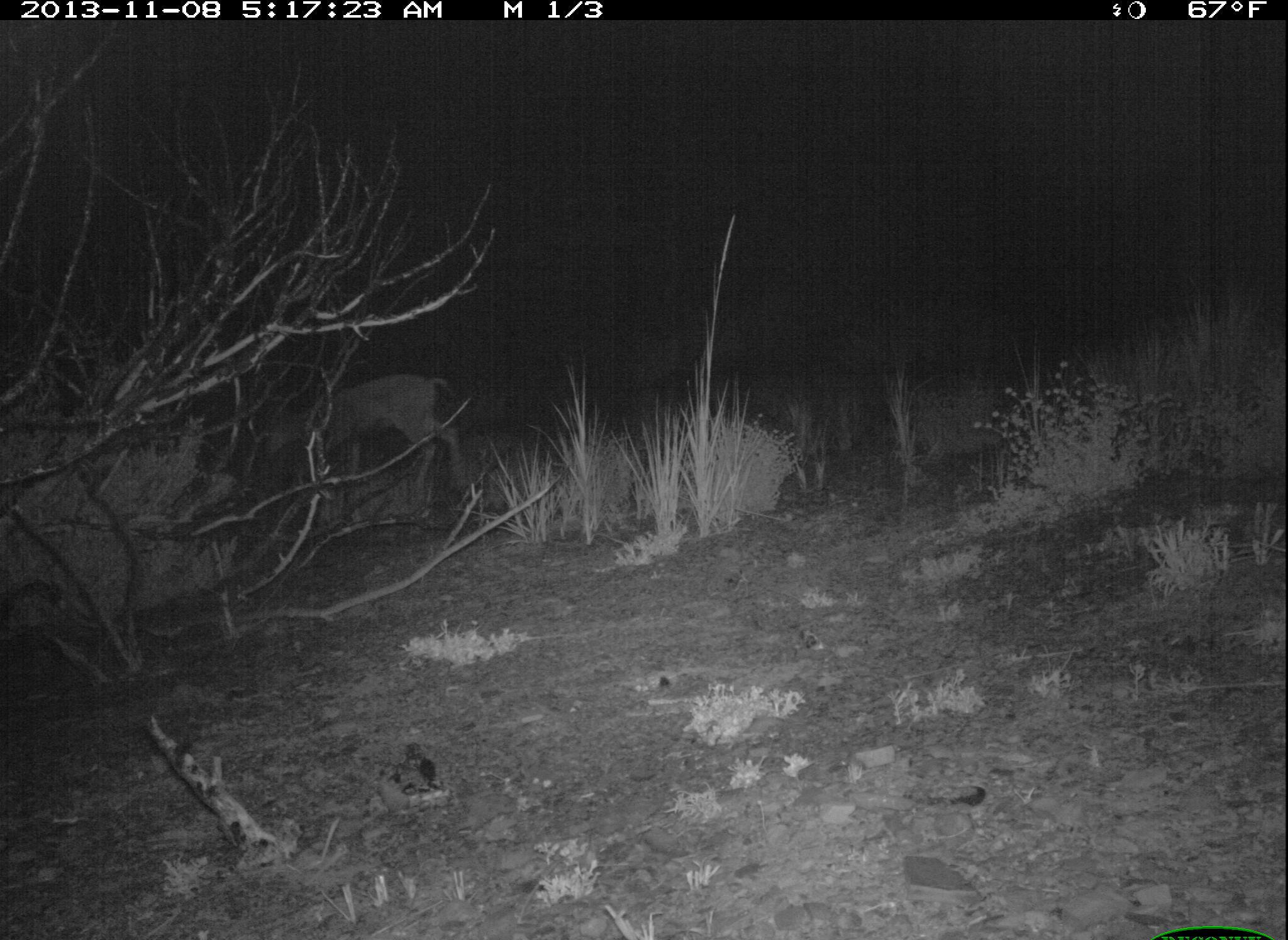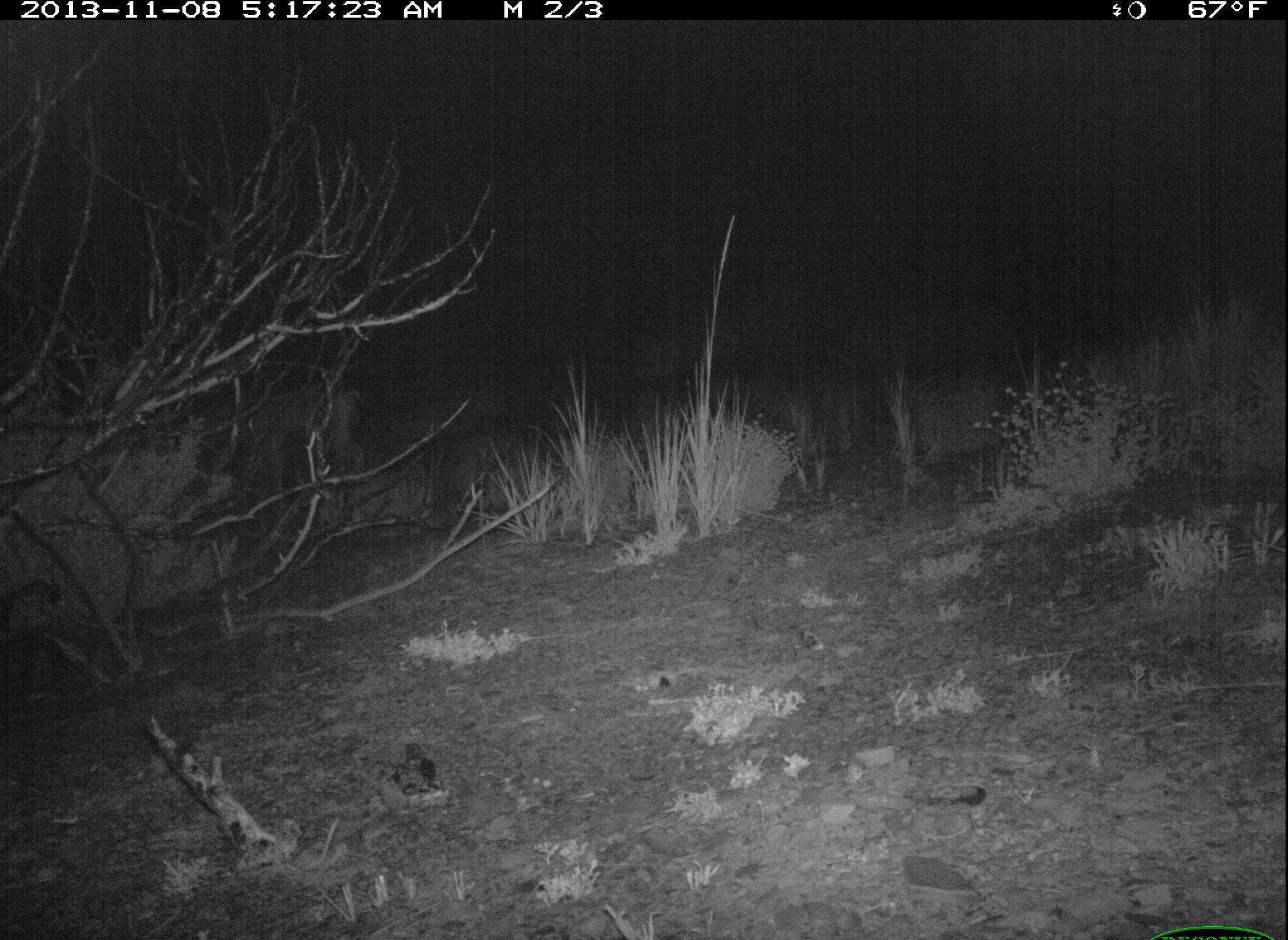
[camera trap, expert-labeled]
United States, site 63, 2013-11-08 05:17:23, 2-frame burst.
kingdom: Animalia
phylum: Chordata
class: Mammalia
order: Artiodactyla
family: Cervidae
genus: Odocoileus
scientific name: Odocoileus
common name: deer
Deer (Odocoileus).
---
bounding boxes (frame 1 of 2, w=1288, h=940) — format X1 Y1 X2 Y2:
deer: 259 373 465 515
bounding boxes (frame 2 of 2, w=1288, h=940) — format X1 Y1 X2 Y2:
deer: 219 385 368 507